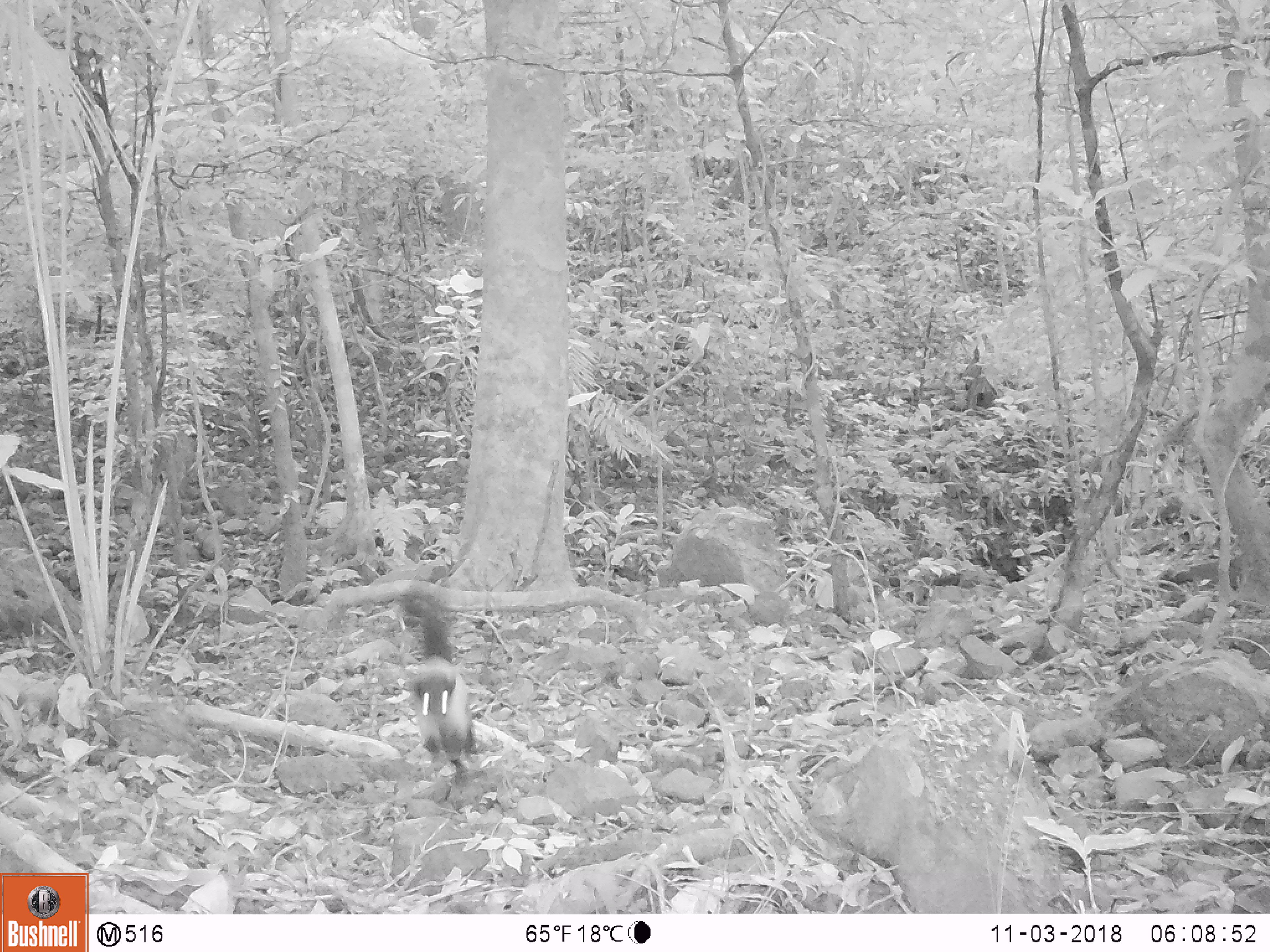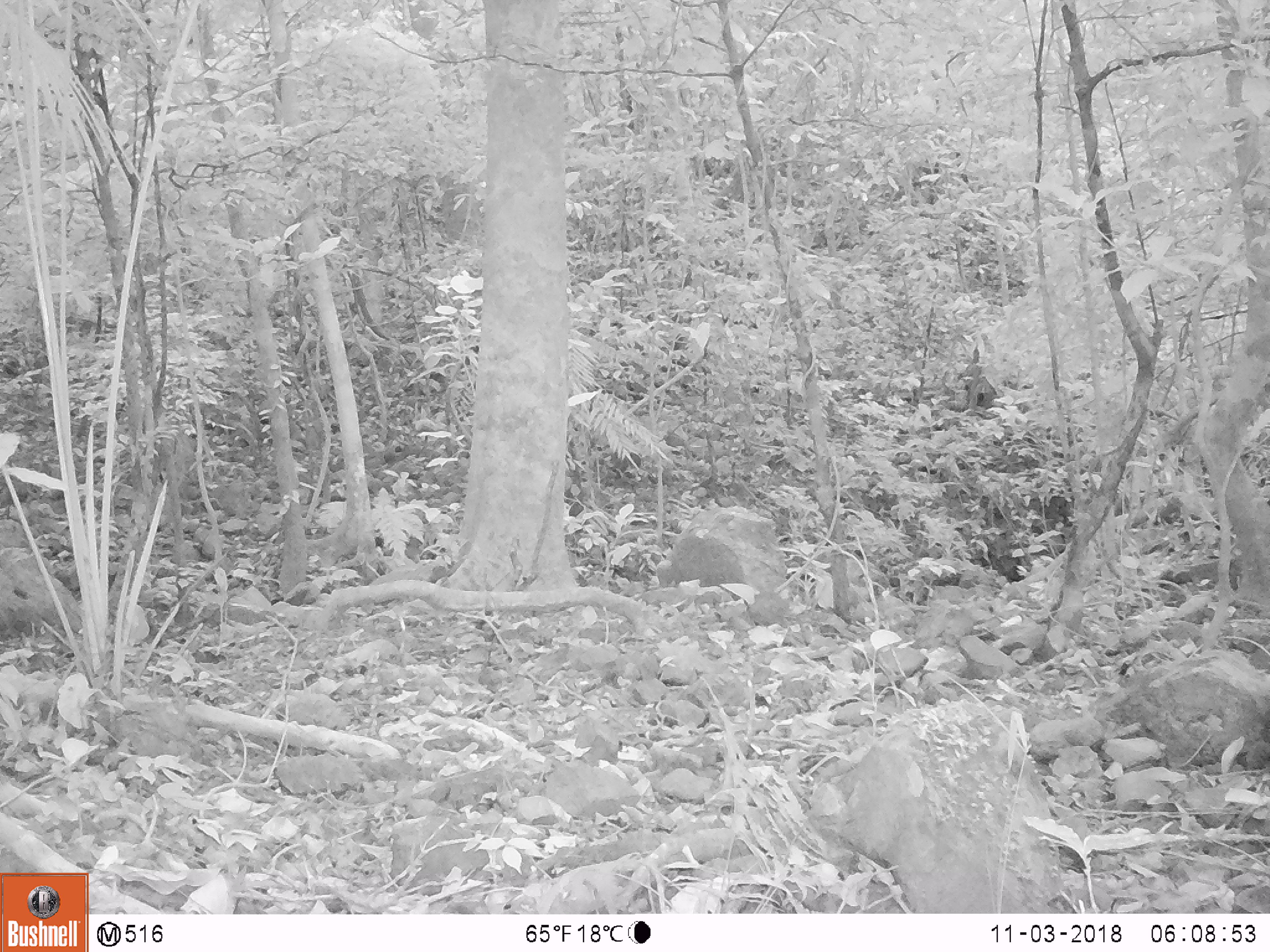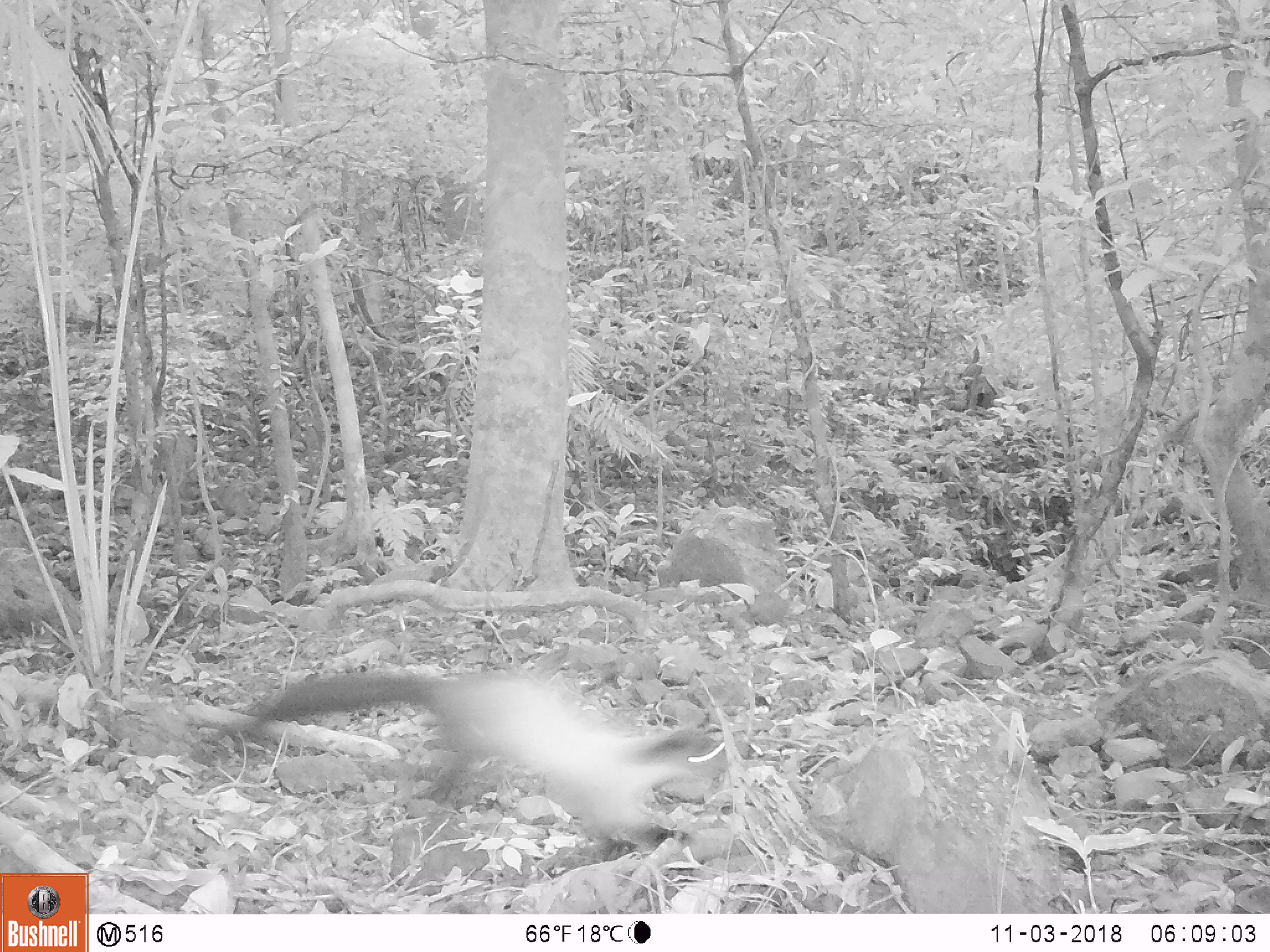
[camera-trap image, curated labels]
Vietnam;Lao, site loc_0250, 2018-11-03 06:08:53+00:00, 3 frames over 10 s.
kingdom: Animalia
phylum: Chordata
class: Mammalia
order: Carnivora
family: Mustelidae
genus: Martes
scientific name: Martes flavigula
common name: yellow-throated marten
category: yellow throated marten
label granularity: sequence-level